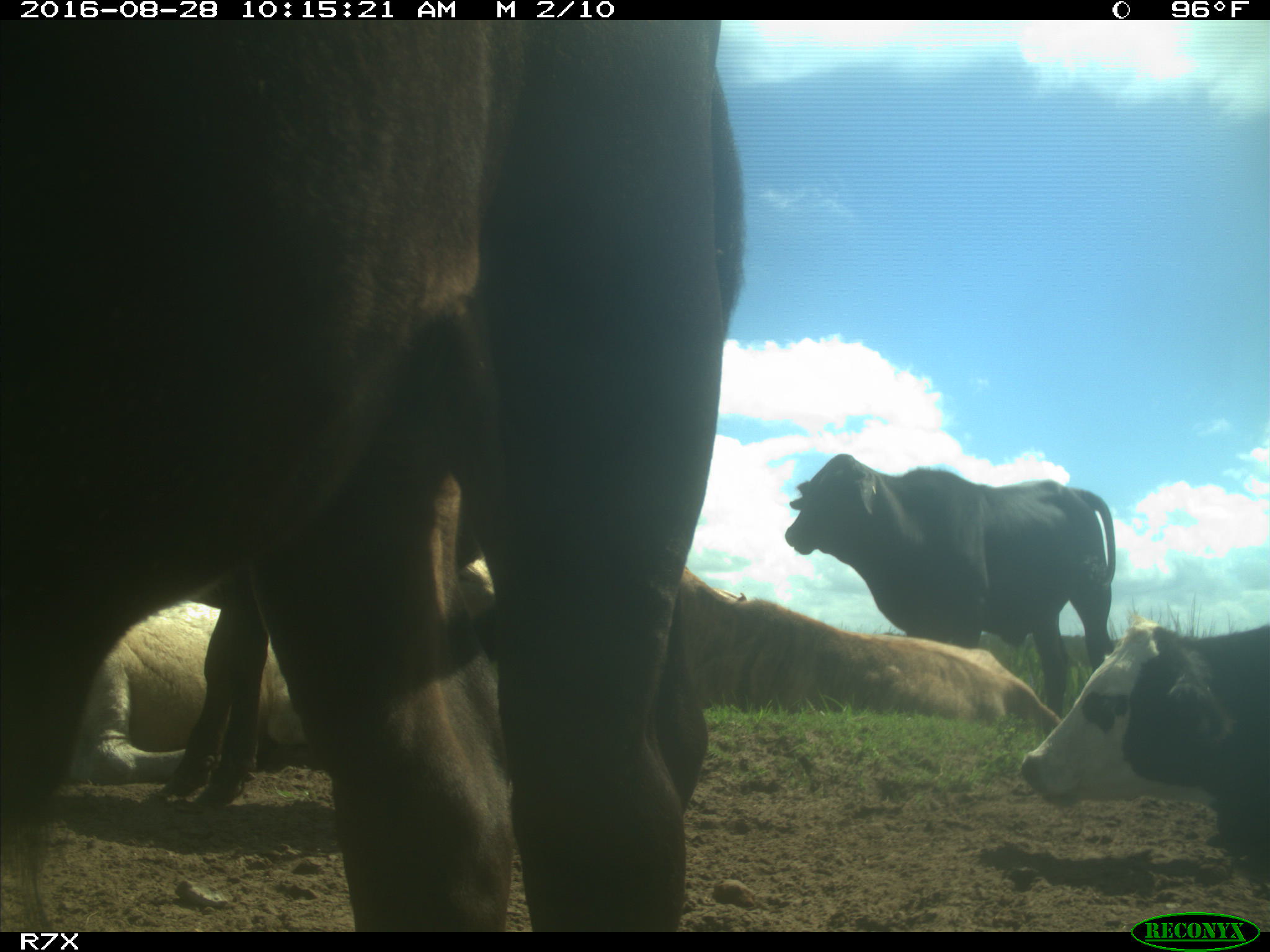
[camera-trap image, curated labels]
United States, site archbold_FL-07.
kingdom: Animalia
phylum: Chordata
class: Mammalia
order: Artiodactyla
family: Bovidae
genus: Bos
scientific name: Bos taurus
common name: domestic cow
Bos taurus (domestic cow).